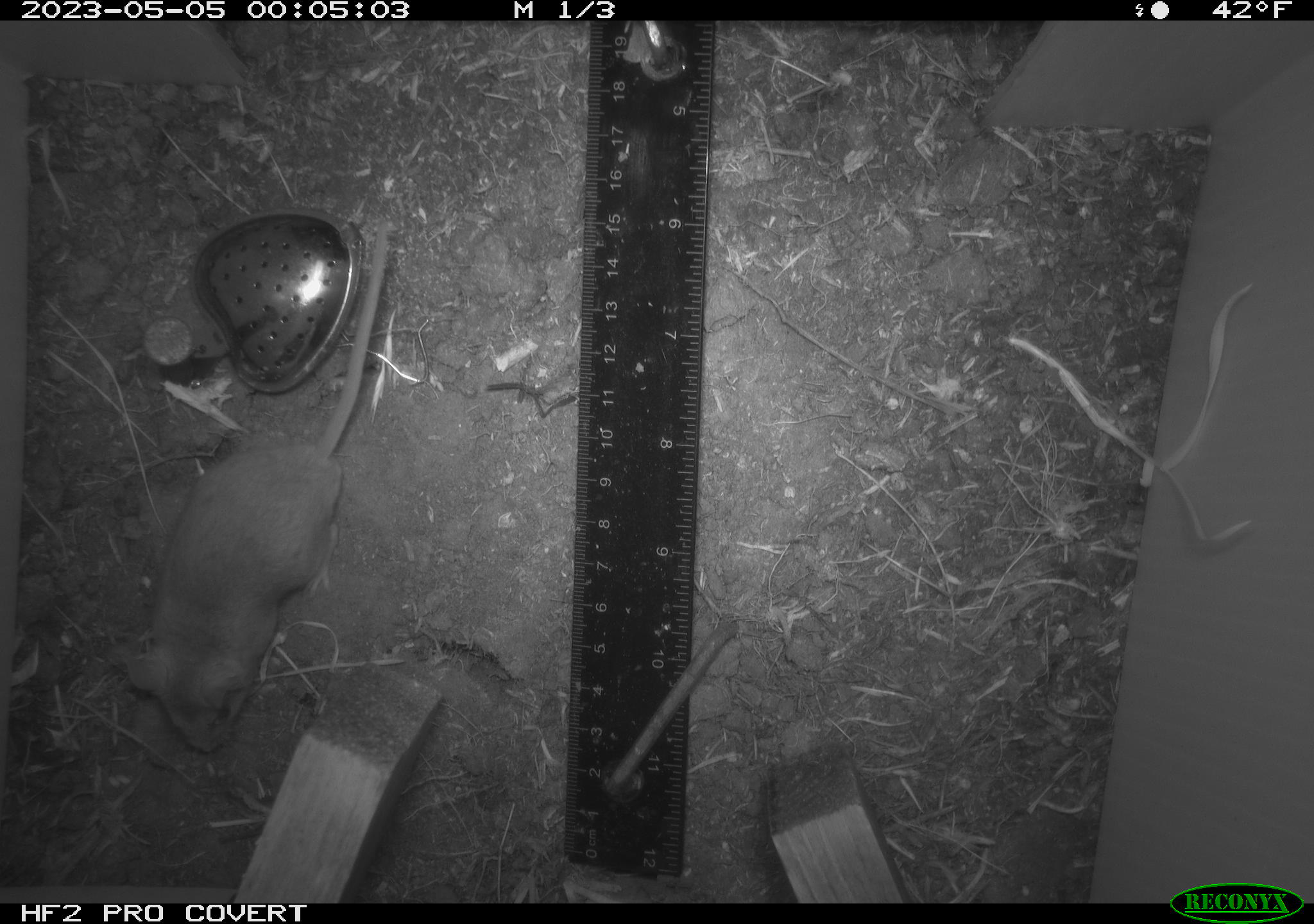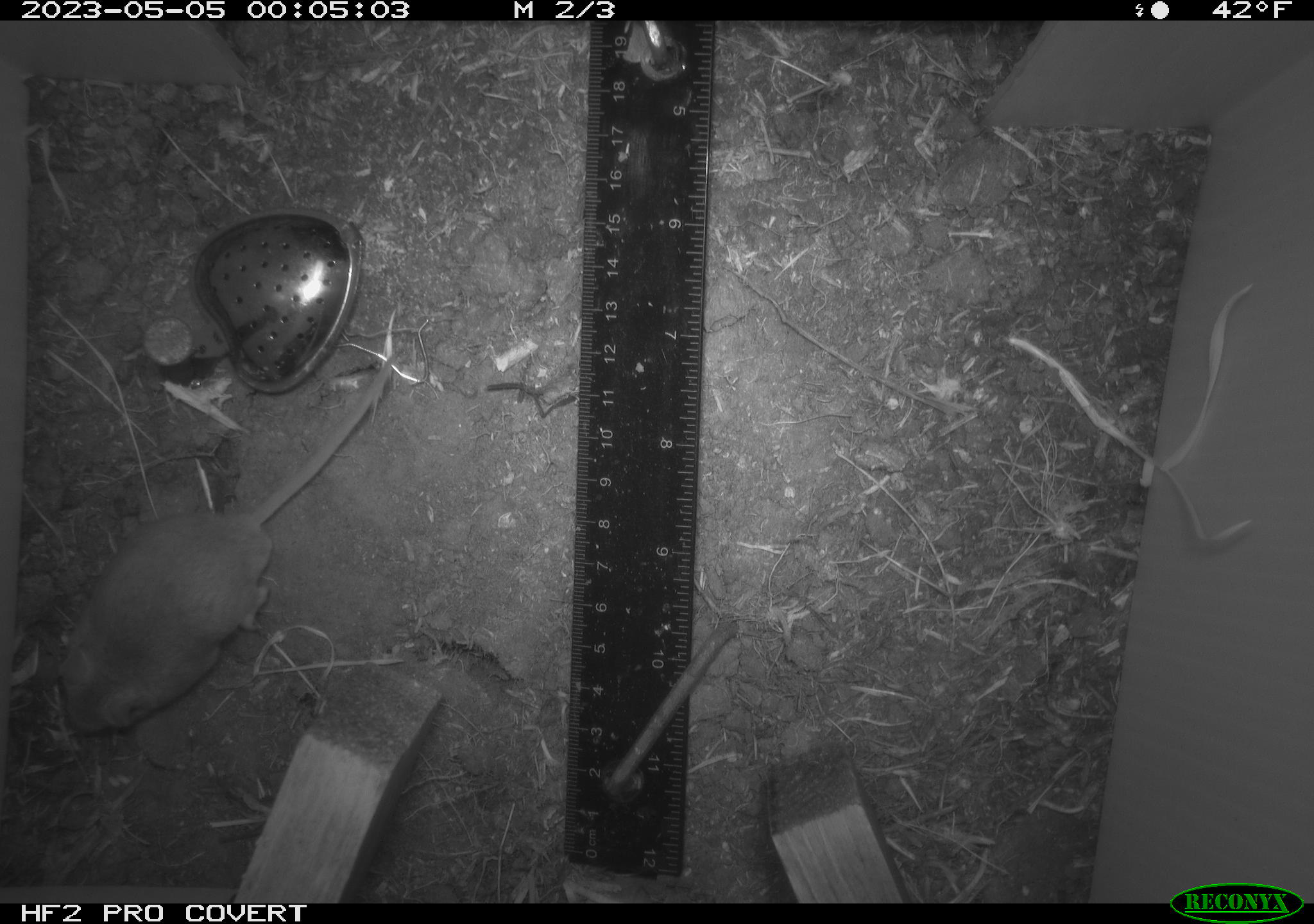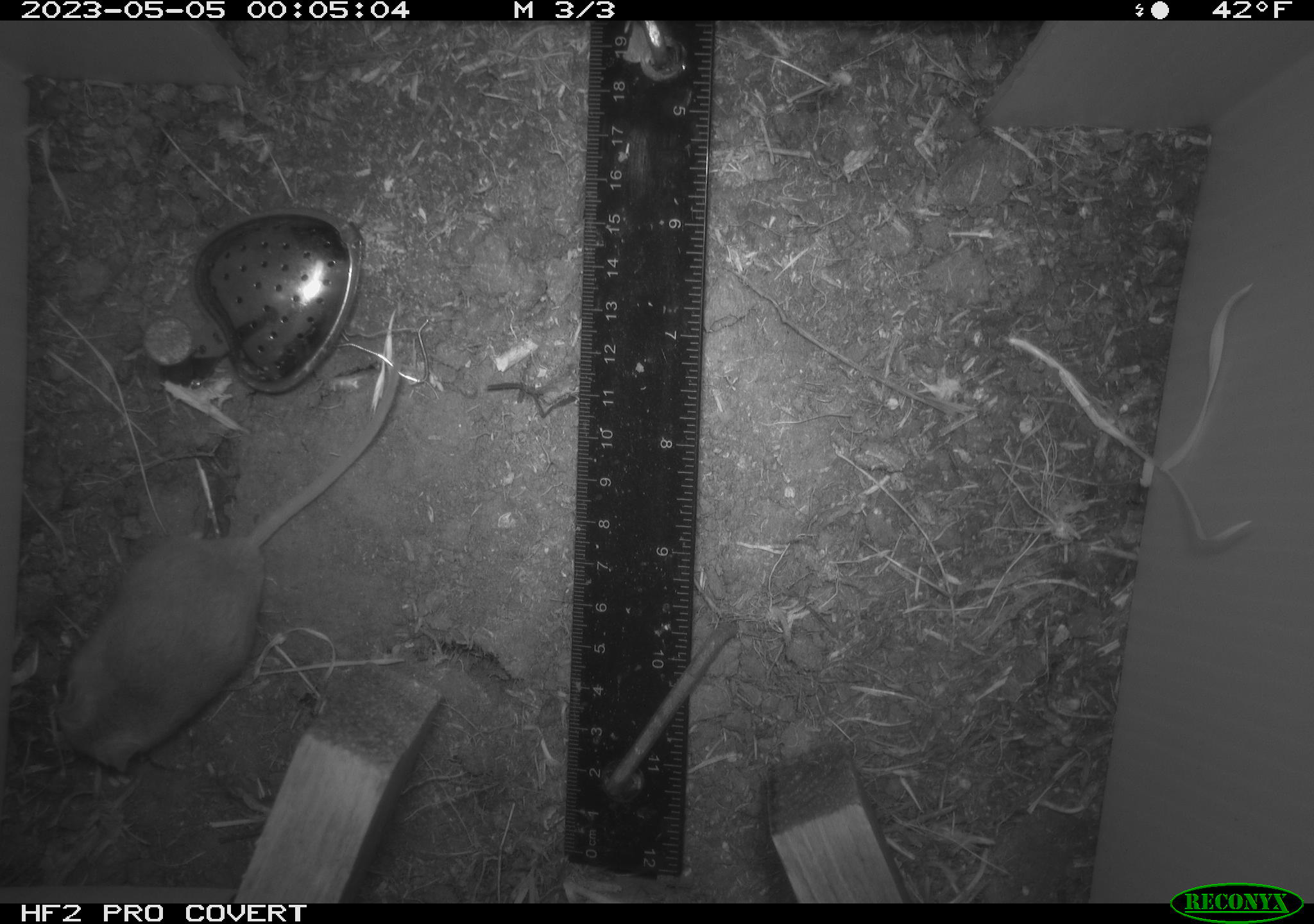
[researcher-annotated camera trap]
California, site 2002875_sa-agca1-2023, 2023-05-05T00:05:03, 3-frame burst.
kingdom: Animalia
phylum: Chordata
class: Mammalia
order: Rodentia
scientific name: Rodentia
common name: mouse species